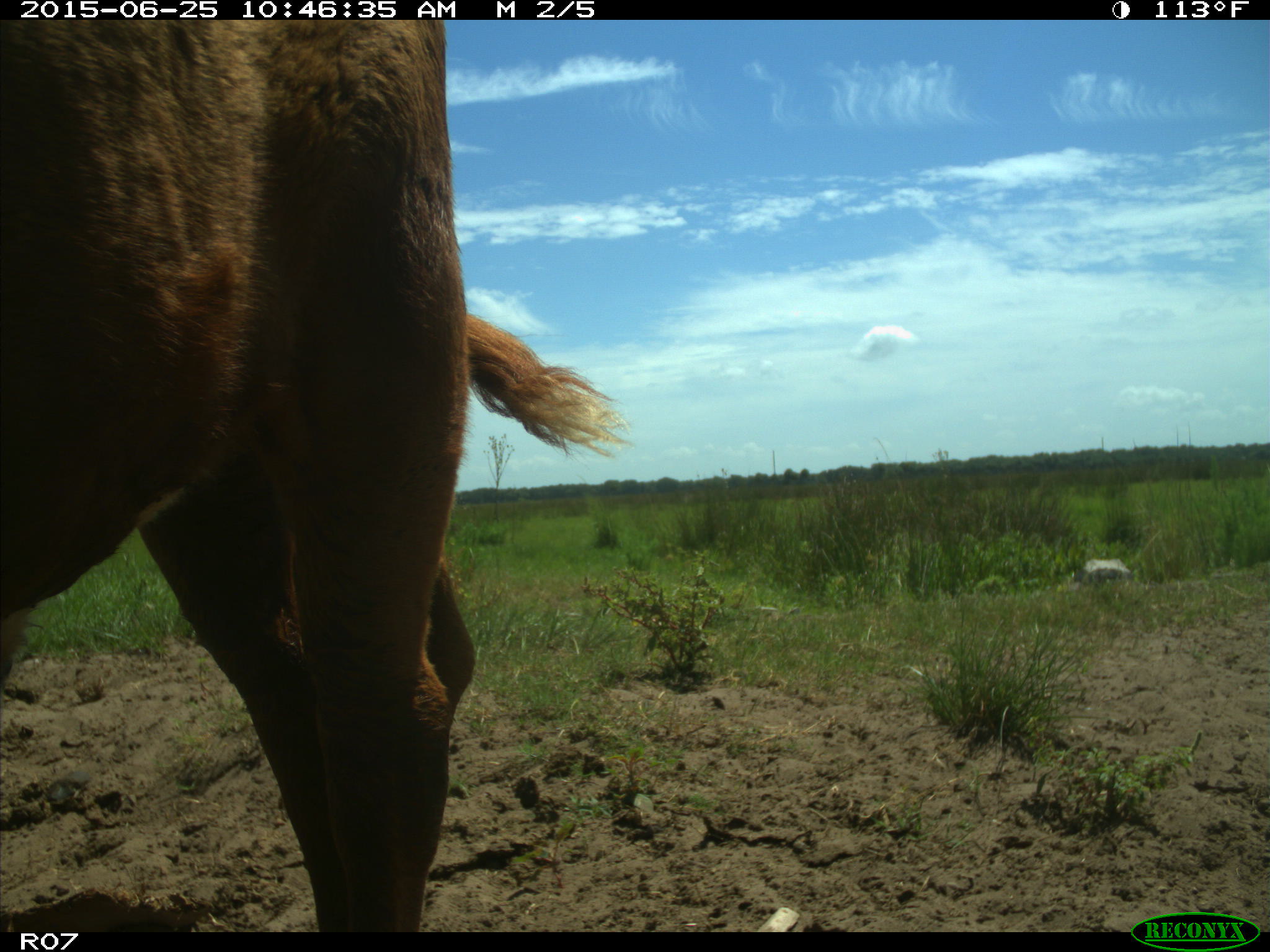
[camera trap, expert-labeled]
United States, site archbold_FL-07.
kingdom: Animalia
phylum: Chordata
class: Mammalia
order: Artiodactyla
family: Bovidae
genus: Bos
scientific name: Bos taurus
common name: domestic cow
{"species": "Bos taurus (domestic cow)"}